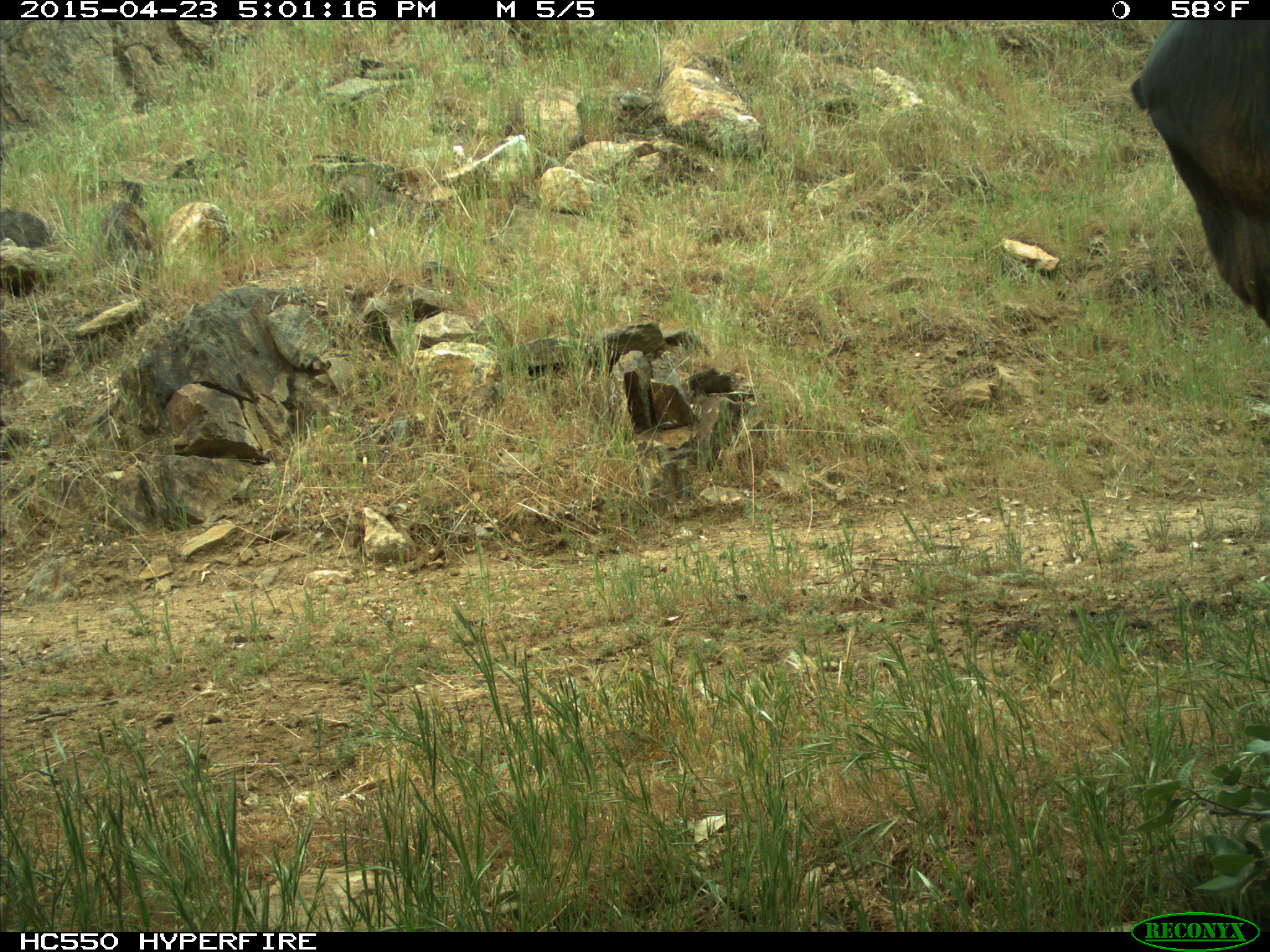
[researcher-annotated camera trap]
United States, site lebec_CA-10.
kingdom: Animalia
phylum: Chordata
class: Mammalia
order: Artiodactyla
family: Bovidae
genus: Bos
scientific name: Bos taurus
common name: domestic cow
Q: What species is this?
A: Bos taurus (domestic cow).